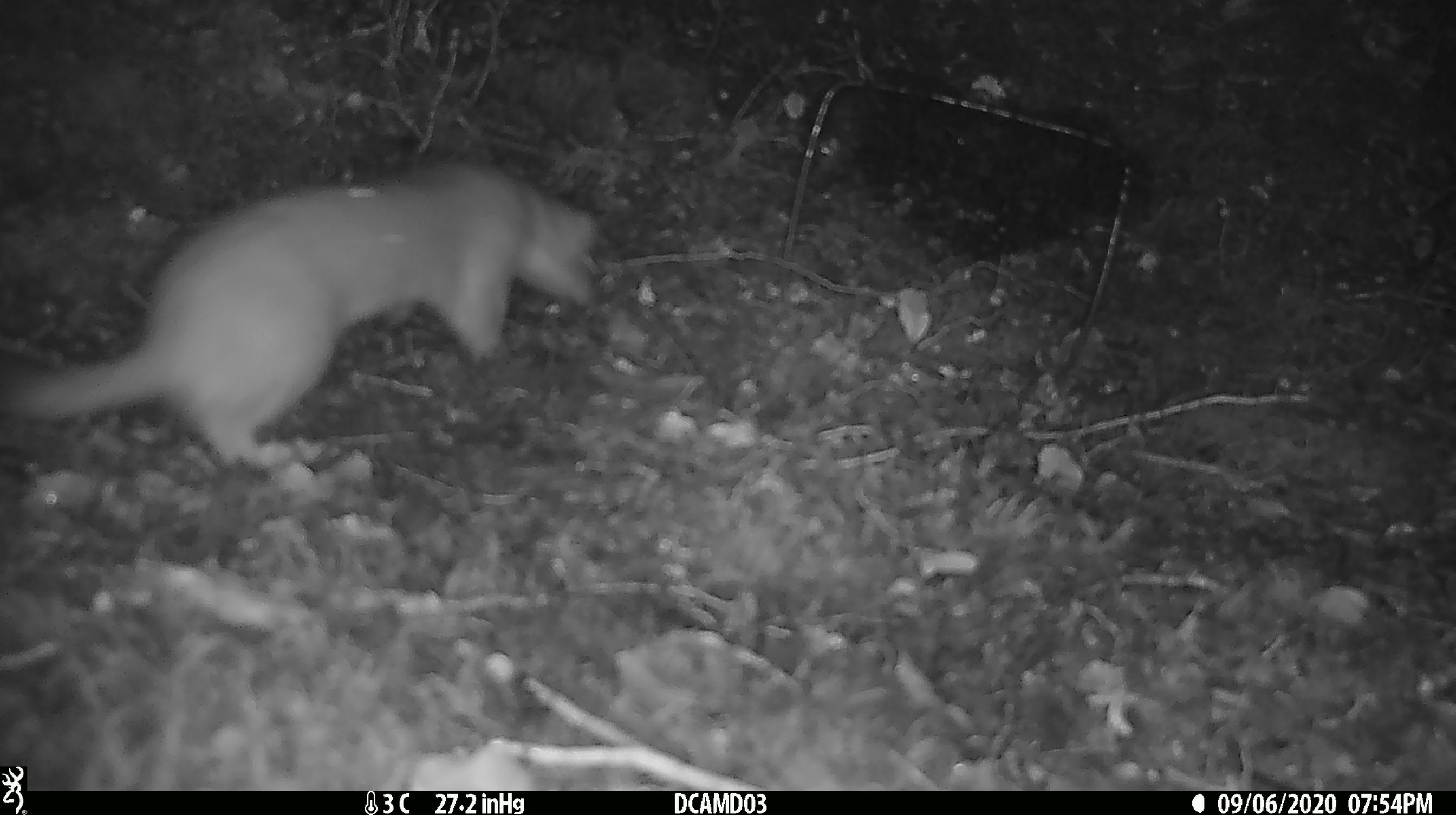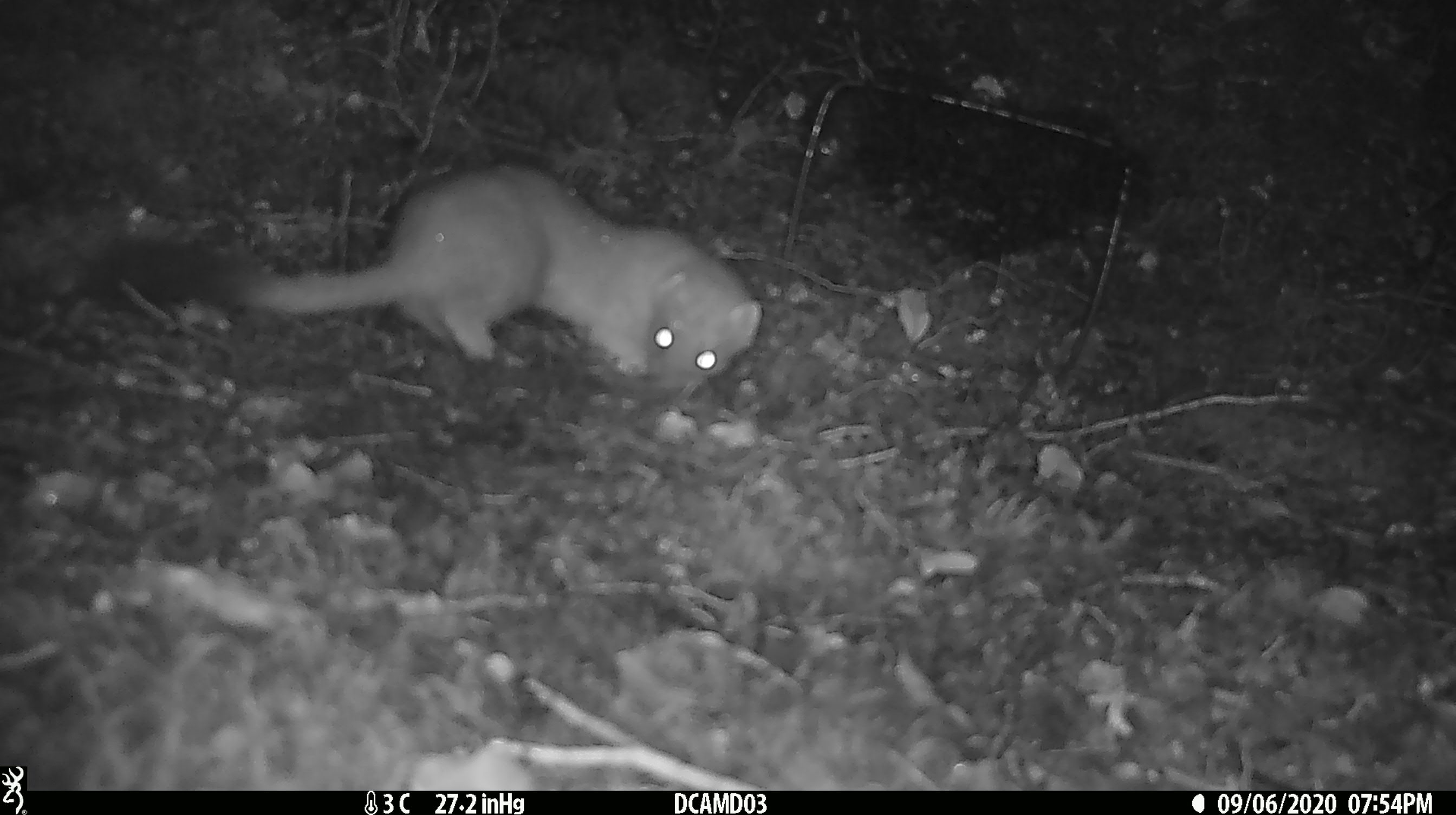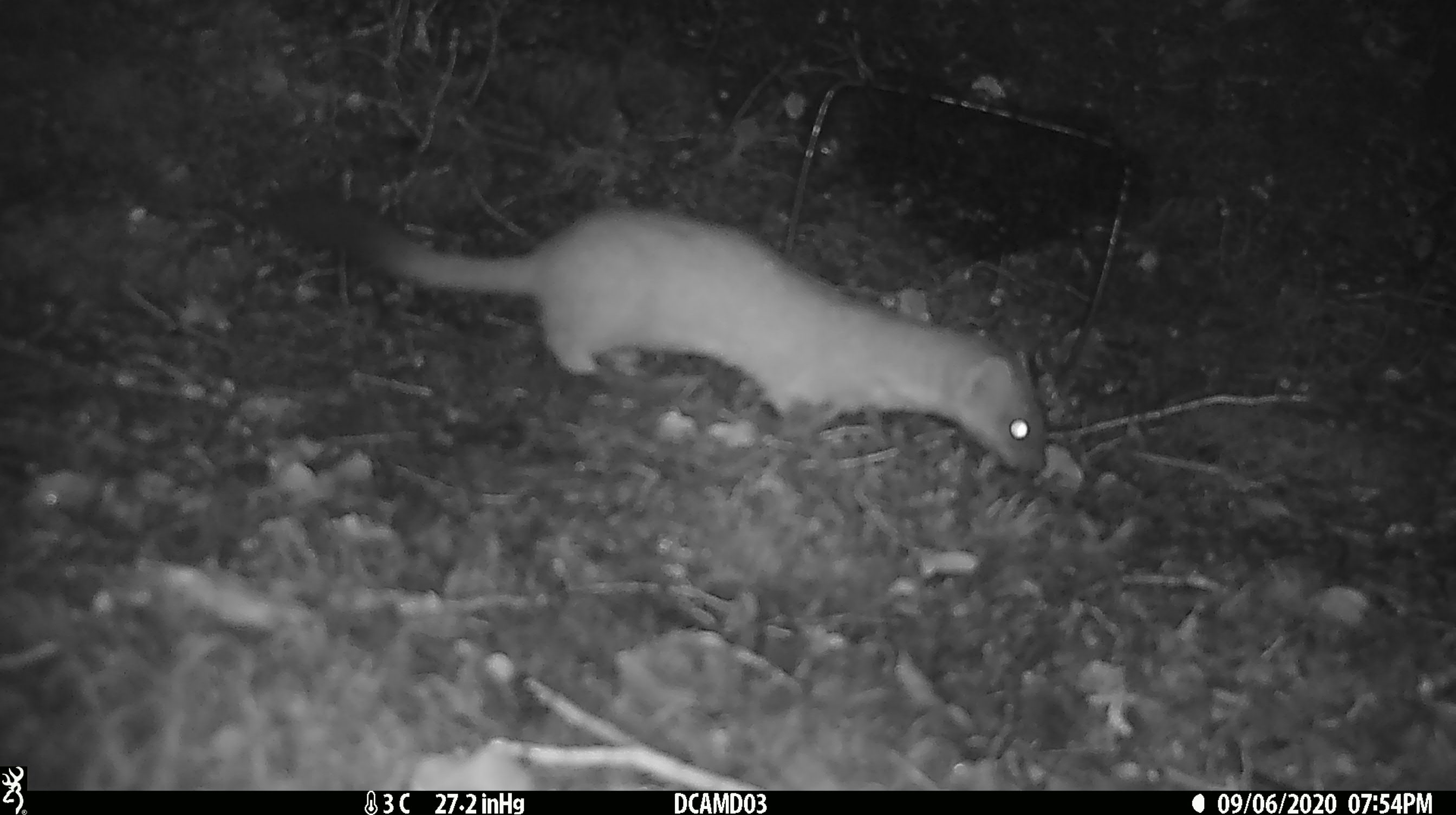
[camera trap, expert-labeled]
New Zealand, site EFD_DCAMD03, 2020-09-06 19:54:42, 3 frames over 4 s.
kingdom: Animalia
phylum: Chordata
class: Mammalia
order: Carnivora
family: Mustelidae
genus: Mustela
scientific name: Mustela erminea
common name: stoat